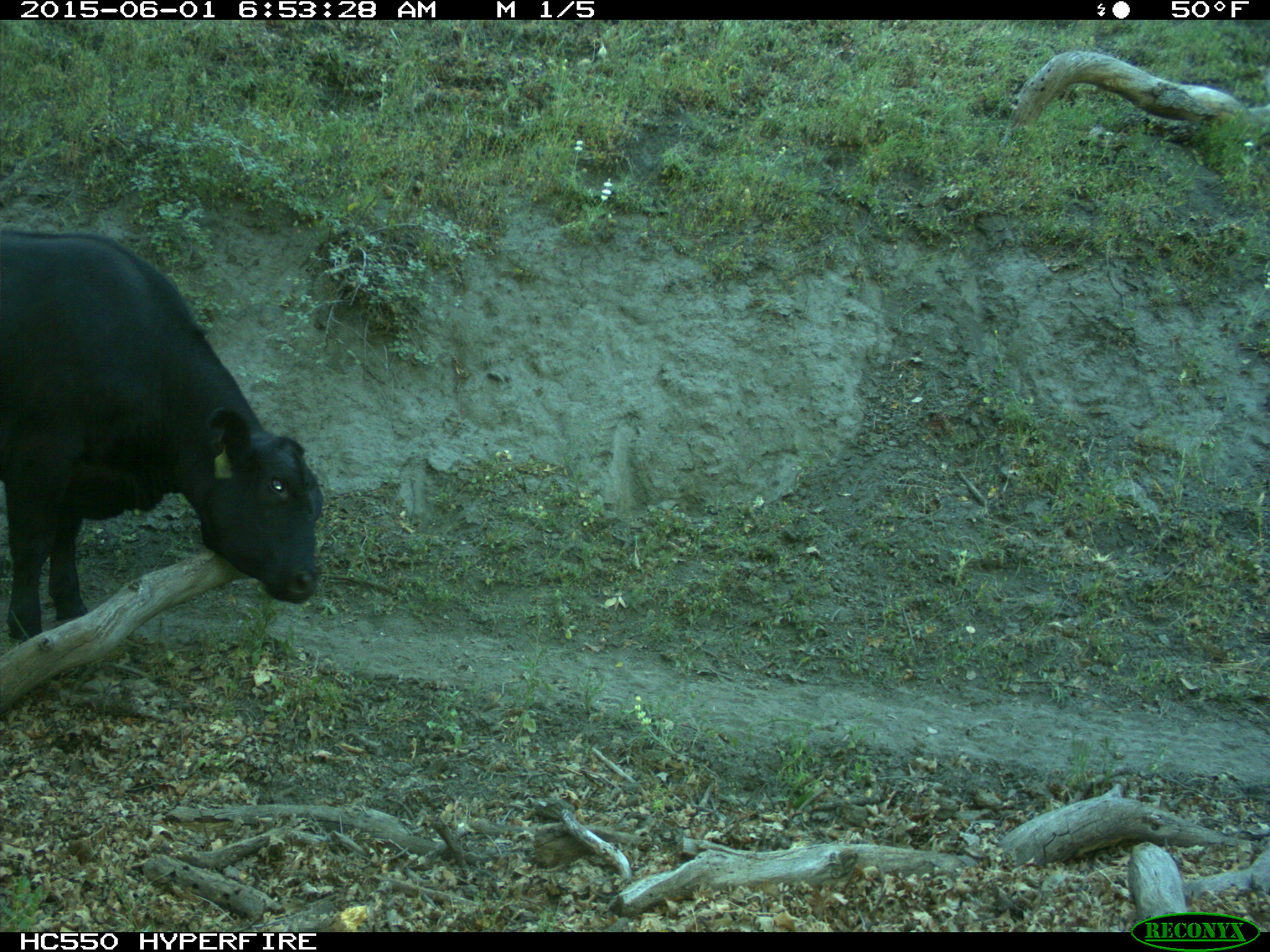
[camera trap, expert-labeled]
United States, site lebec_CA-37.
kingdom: Animalia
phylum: Chordata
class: Mammalia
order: Artiodactyla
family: Bovidae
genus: Bos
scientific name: Bos taurus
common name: domestic cow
Bos taurus (domestic cow).